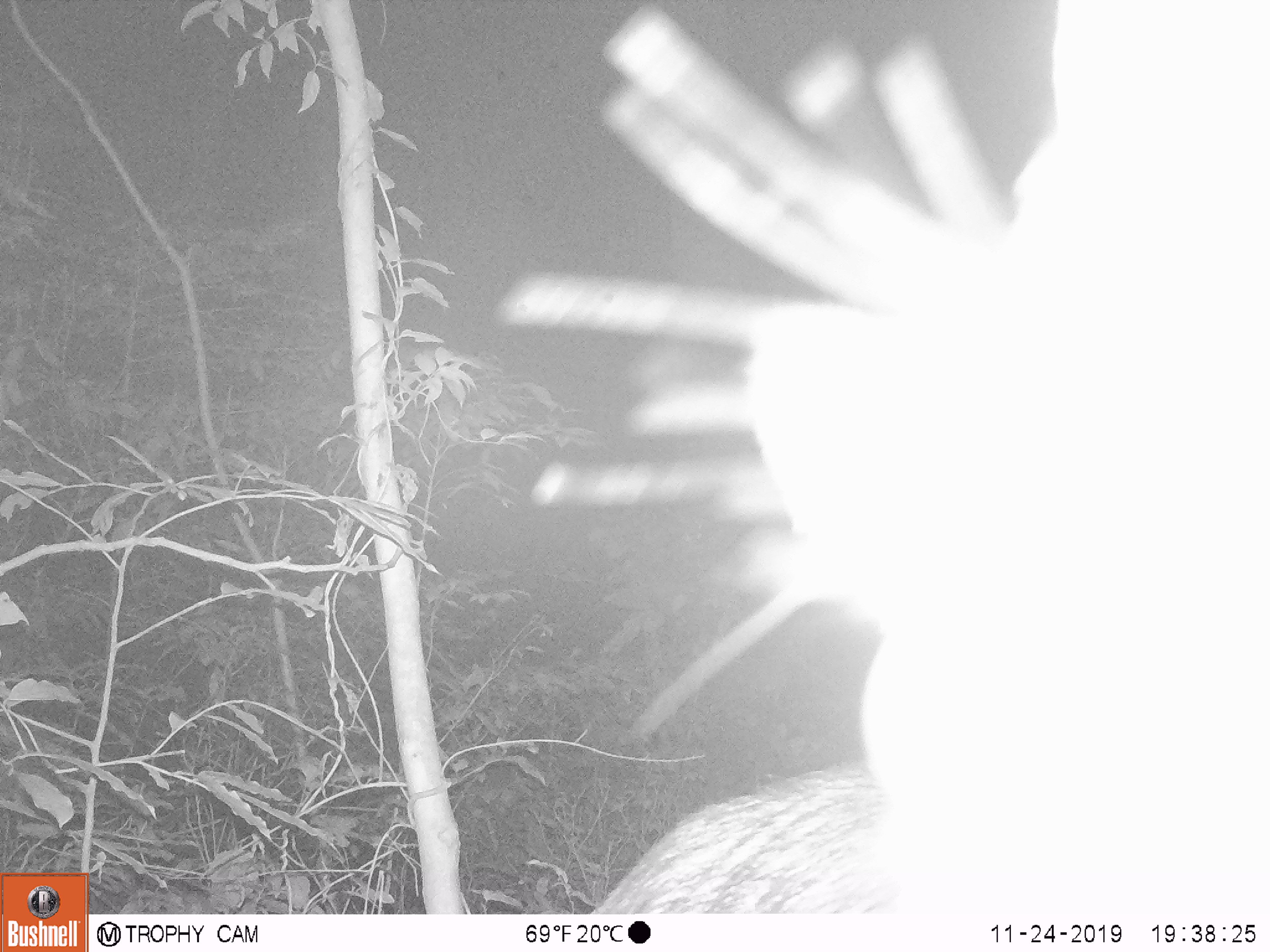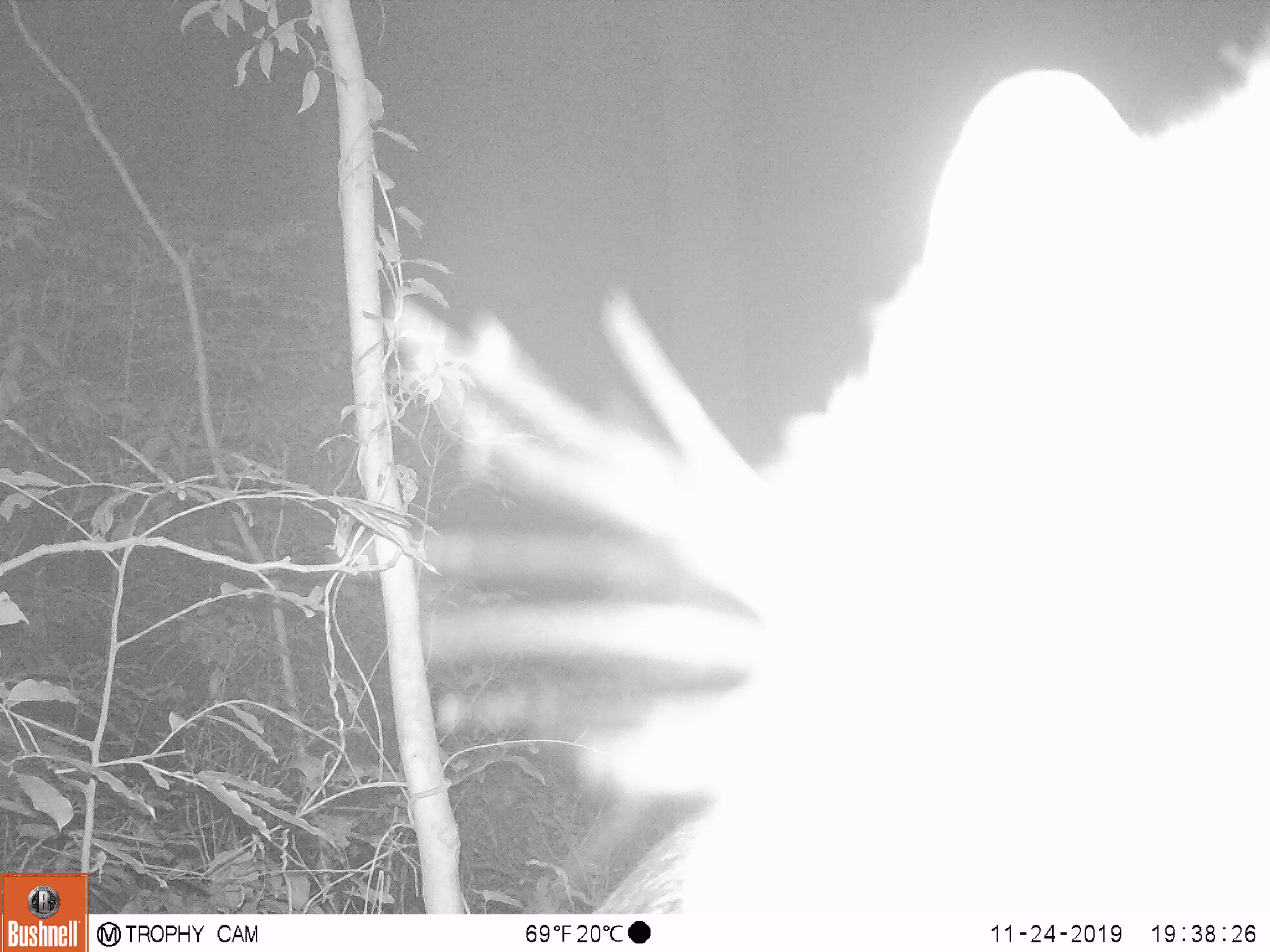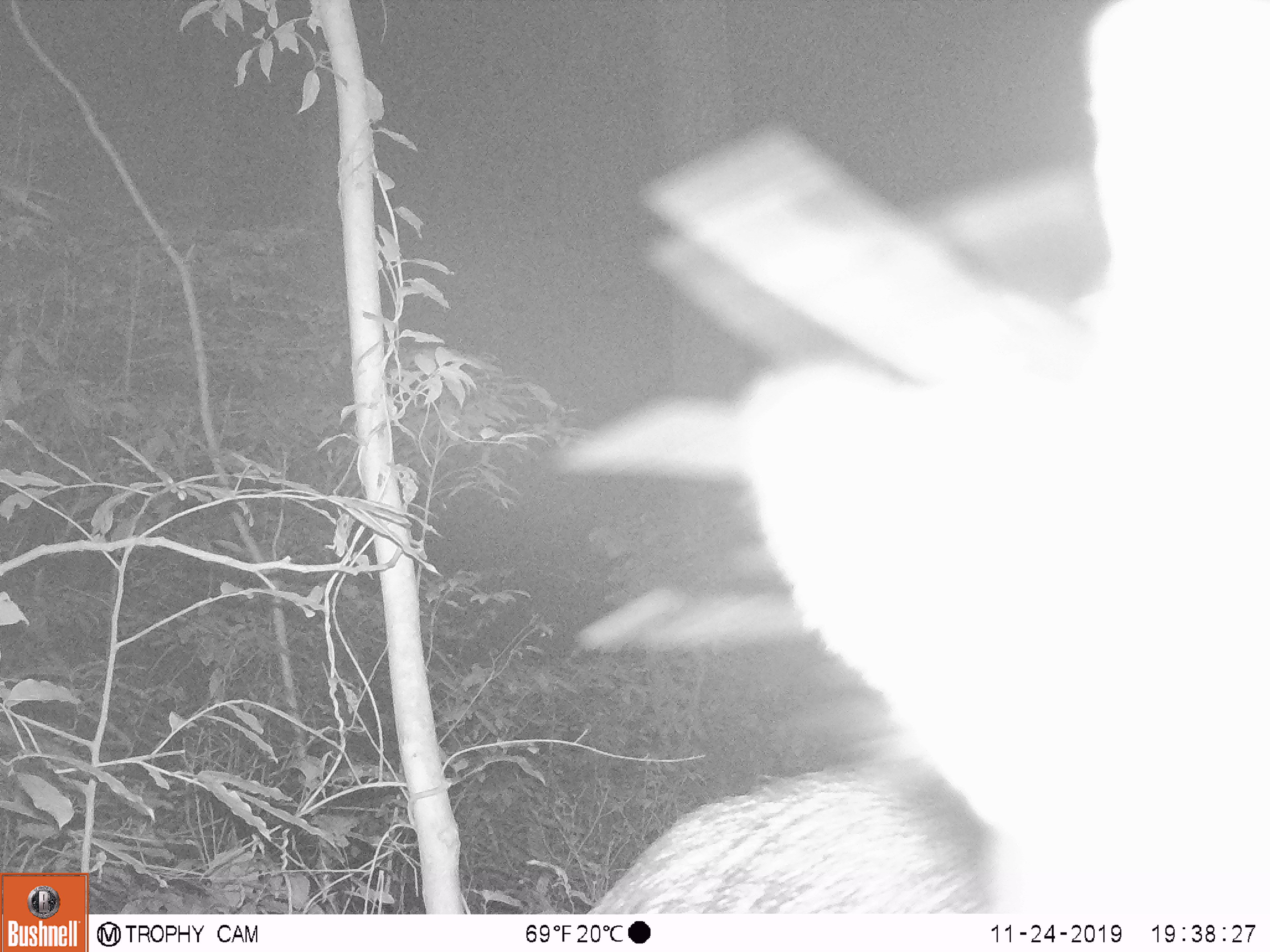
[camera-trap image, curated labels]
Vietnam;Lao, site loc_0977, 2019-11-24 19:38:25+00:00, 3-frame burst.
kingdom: Animalia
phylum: Chordata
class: Mammalia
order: Artiodactyla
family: Bovidae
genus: Capricornis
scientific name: Capricornis sumatraensis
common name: chinese serow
Chinese serow (Capricornis sumatraensis). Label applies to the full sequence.